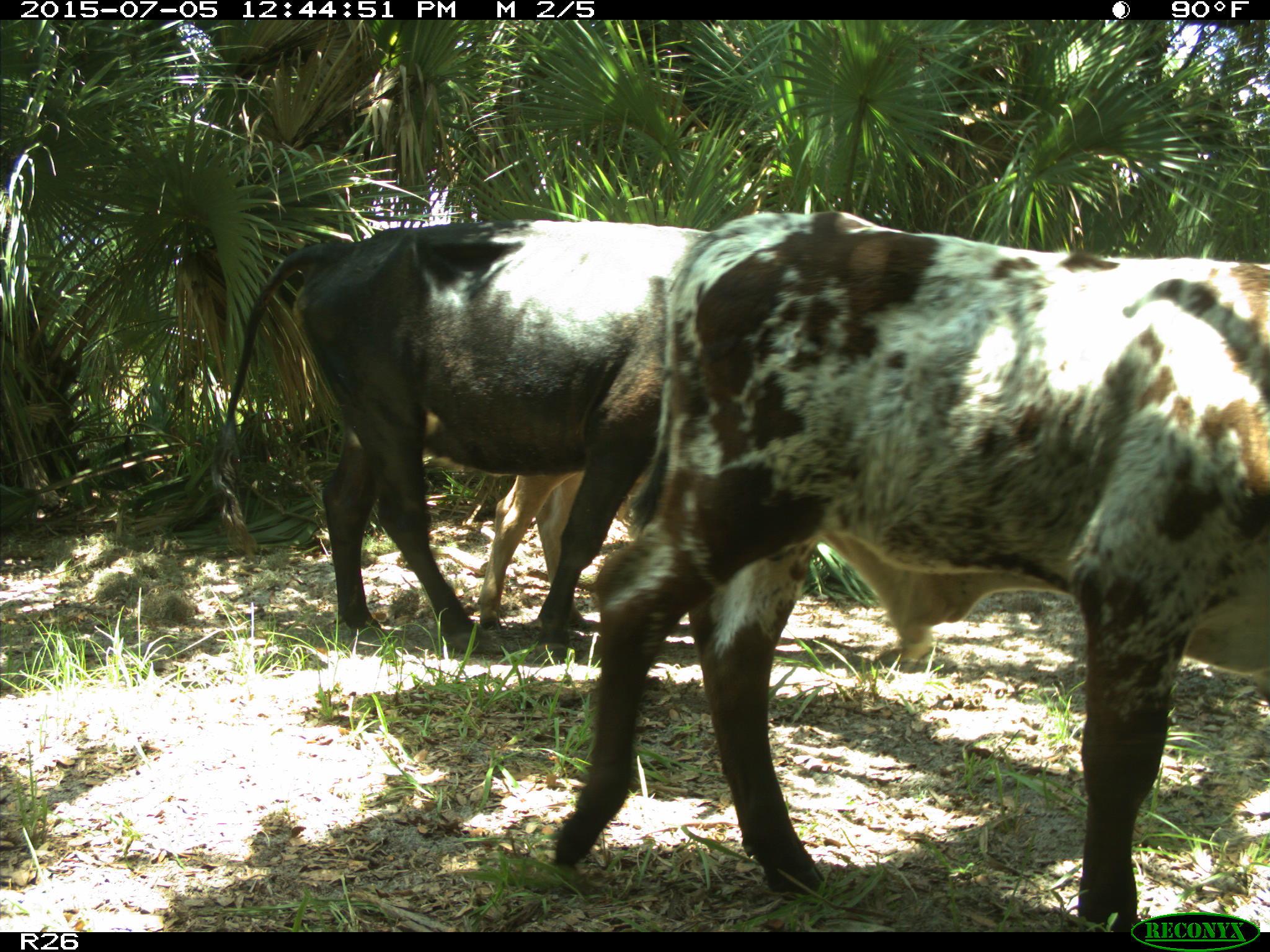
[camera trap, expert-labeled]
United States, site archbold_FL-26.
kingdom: Animalia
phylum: Chordata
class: Mammalia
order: Artiodactyla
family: Bovidae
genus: Bos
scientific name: Bos taurus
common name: domestic cow